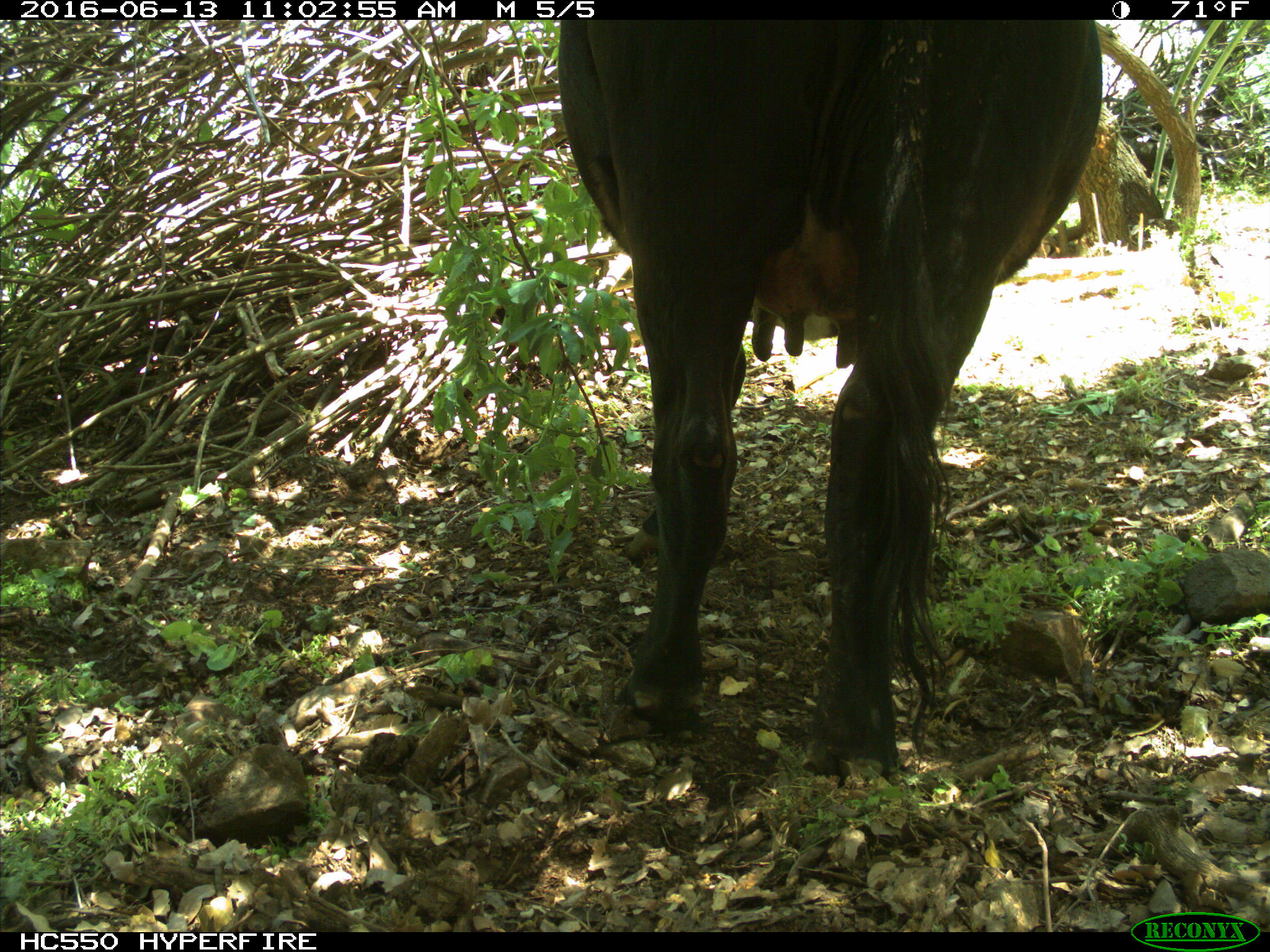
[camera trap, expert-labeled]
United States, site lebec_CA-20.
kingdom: Animalia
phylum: Chordata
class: Mammalia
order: Artiodactyla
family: Bovidae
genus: Bos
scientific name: Bos taurus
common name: domestic cow